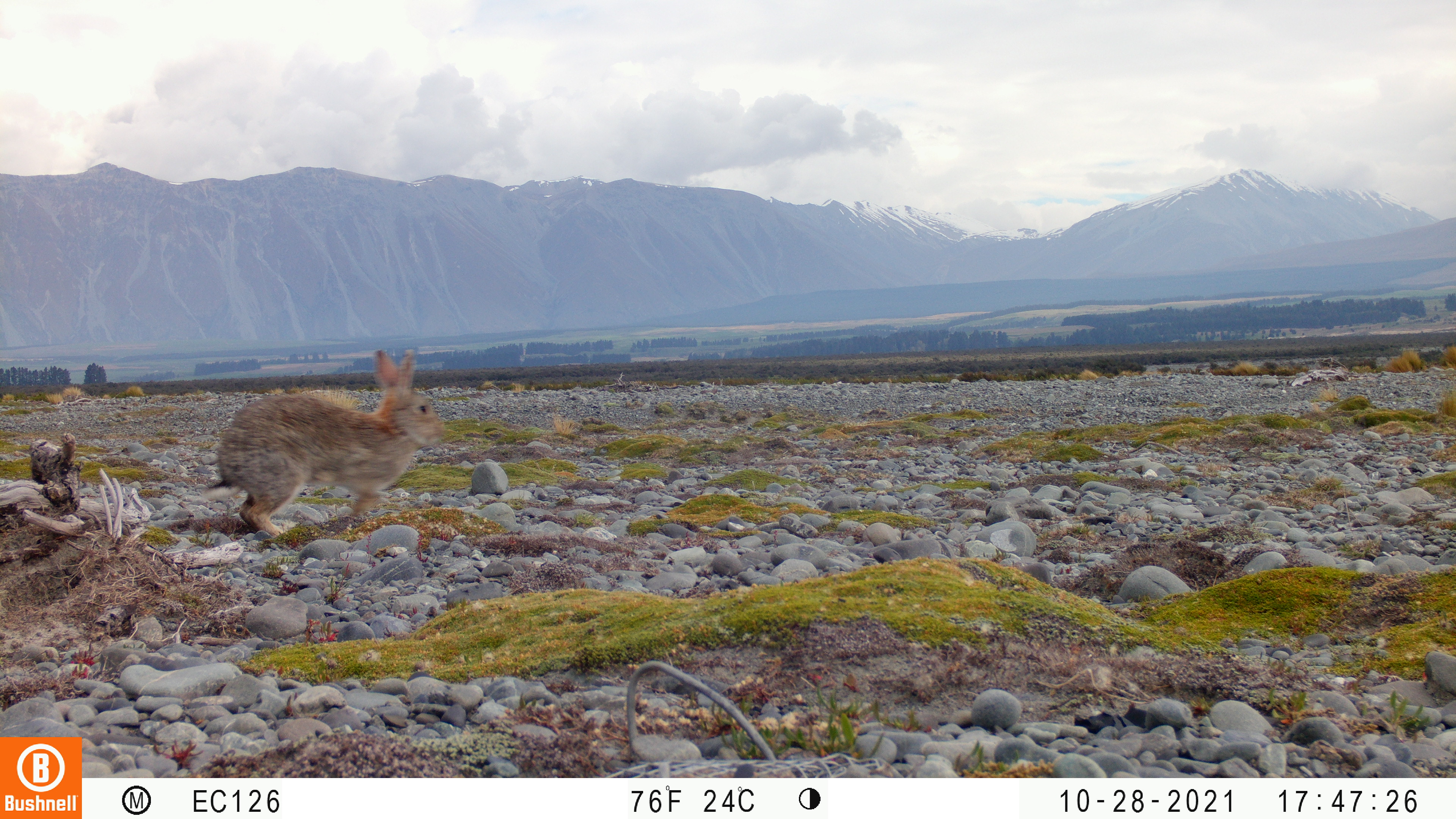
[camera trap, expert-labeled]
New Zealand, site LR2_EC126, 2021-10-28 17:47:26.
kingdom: Animalia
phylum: Chordata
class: Mammalia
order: Lagomorpha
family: Leporidae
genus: Oryctolagus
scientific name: Oryctolagus cuniculus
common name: european rabbit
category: rabbit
Rabbit (european rabbit) (Oryctolagus cuniculus).